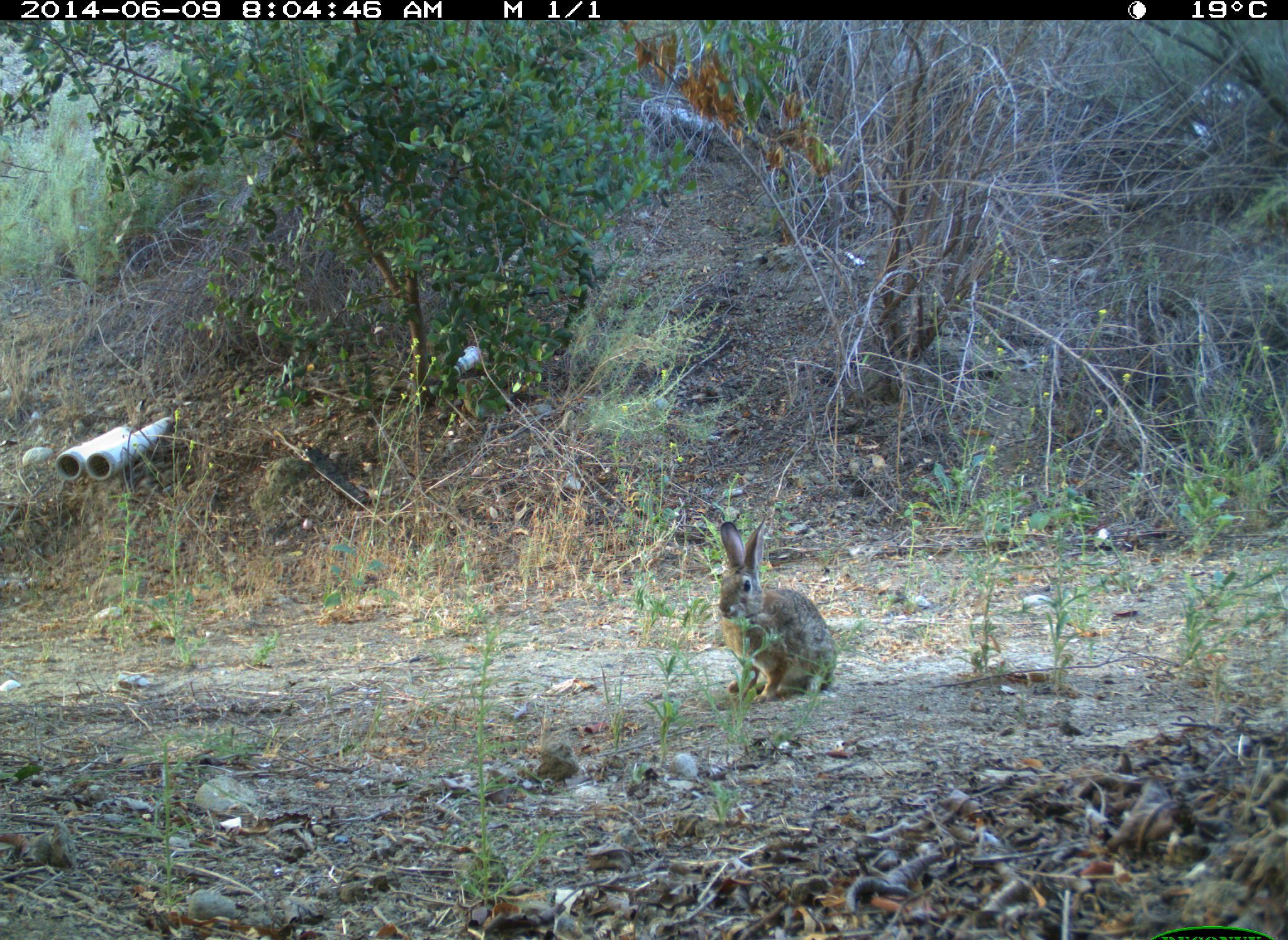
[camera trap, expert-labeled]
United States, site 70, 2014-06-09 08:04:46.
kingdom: Animalia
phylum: Chordata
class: Mammalia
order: Lagomorpha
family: Leporidae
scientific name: Leporidae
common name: rabbits and hares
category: rabbit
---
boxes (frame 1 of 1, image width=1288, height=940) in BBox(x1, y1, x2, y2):
rabbit: BBox(717, 520, 839, 705)